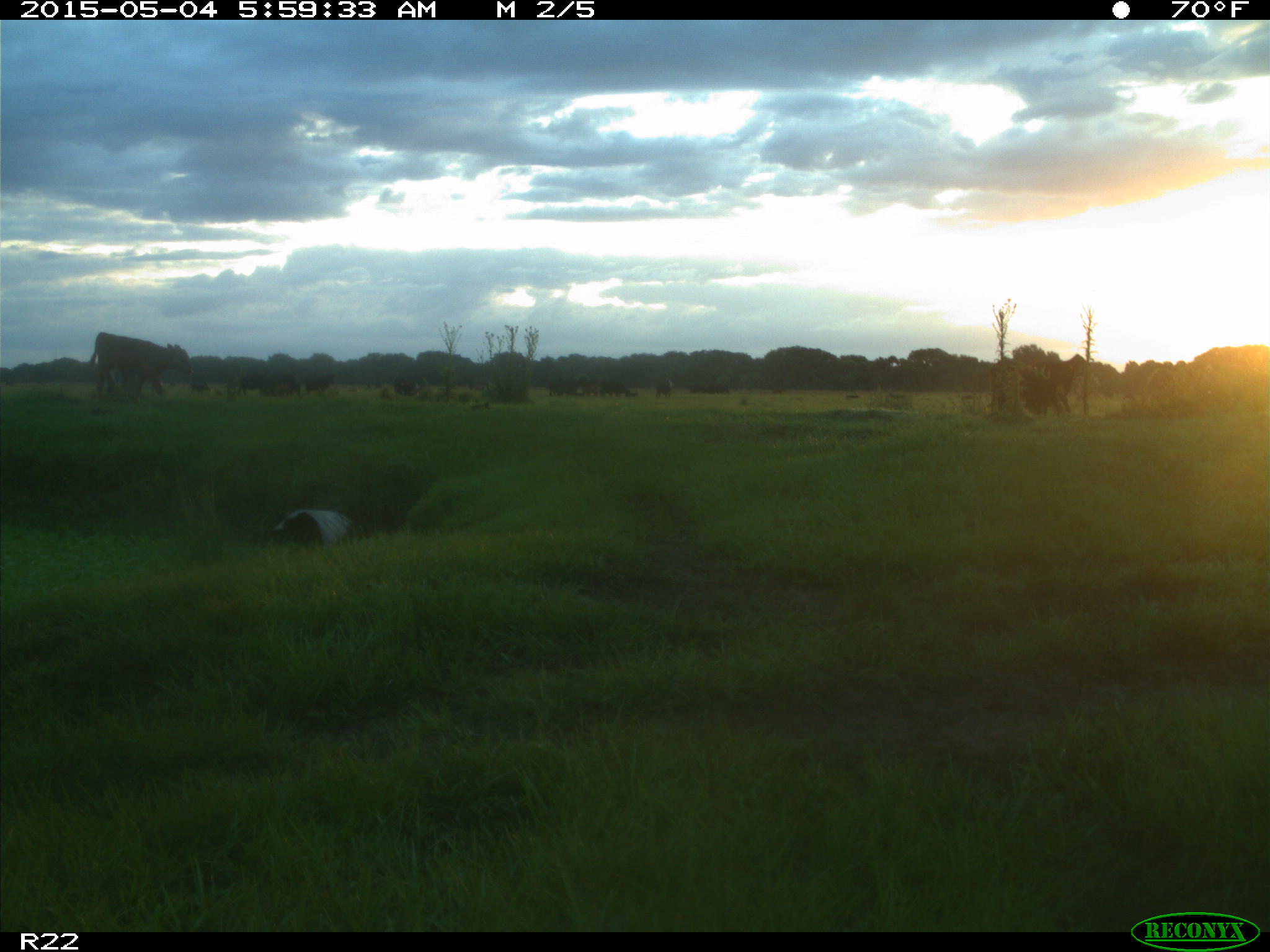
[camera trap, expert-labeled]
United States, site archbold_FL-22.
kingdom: Animalia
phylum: Chordata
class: Mammalia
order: Artiodactyla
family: Bovidae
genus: Bos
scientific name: Bos taurus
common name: domestic cow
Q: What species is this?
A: Bos taurus (domestic cow).